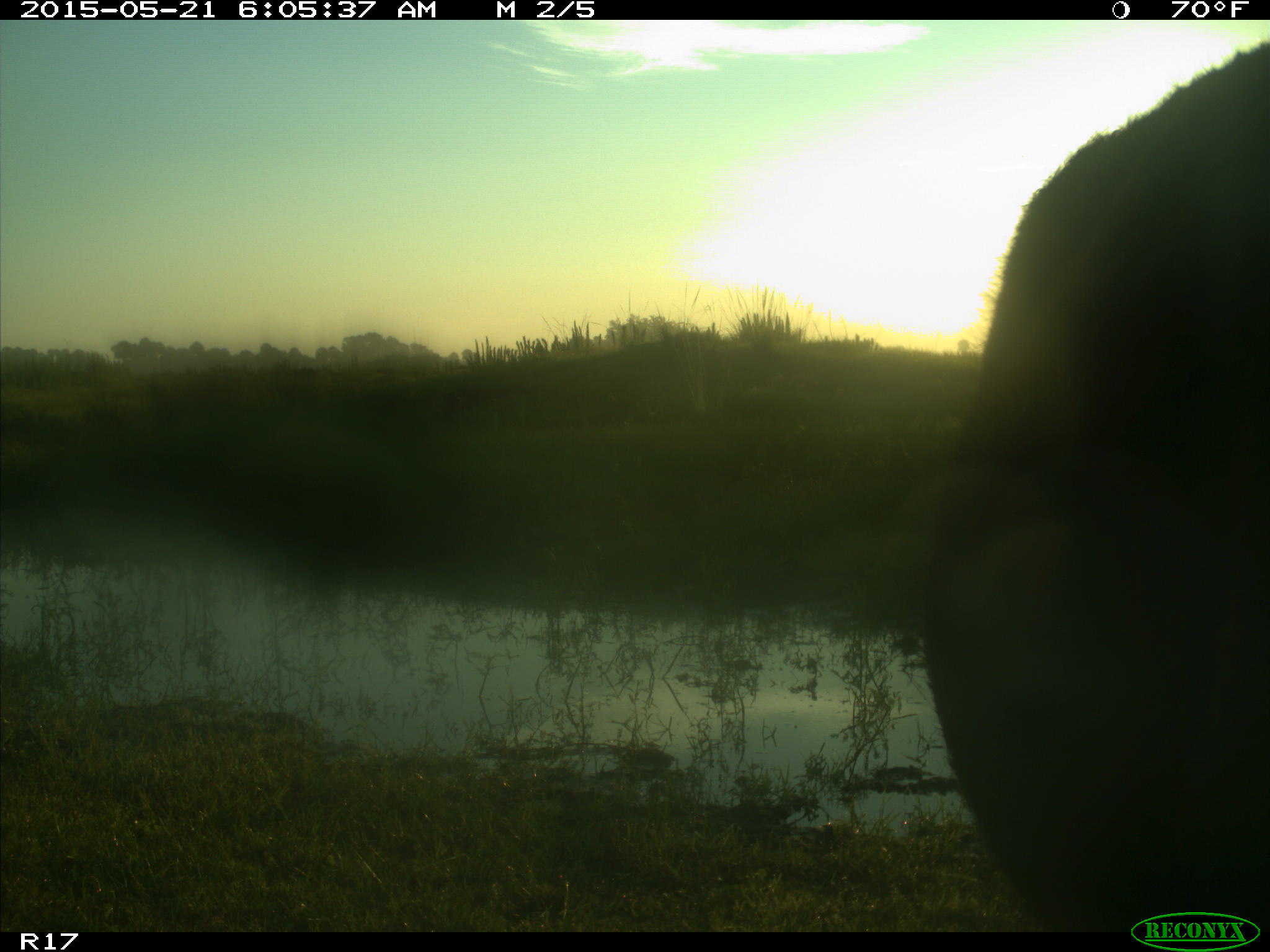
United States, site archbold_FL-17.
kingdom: Animalia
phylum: Chordata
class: Mammalia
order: Artiodactyla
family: Bovidae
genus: Bos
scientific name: Bos taurus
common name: domestic cow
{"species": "Bos taurus (domestic cow)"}